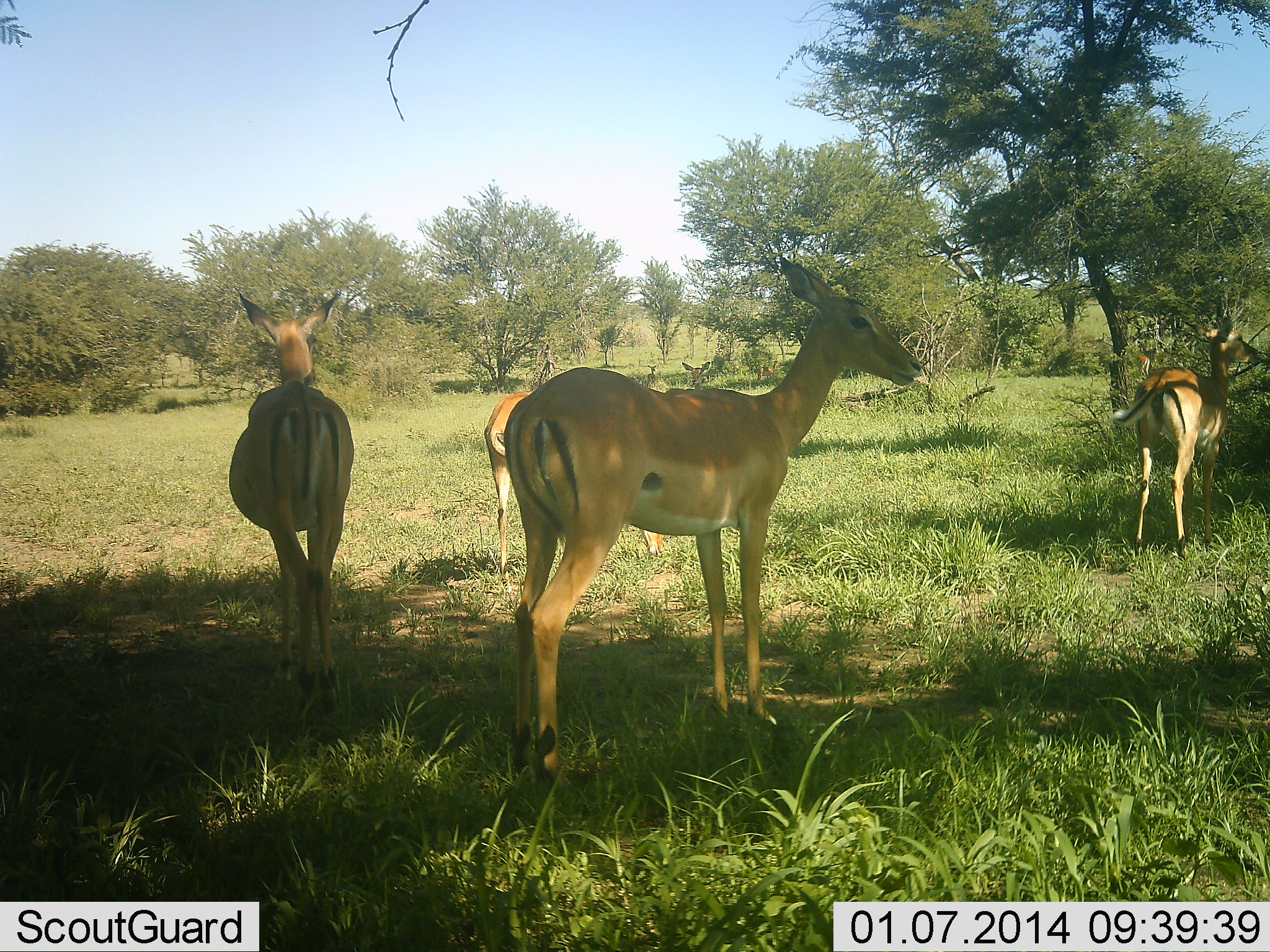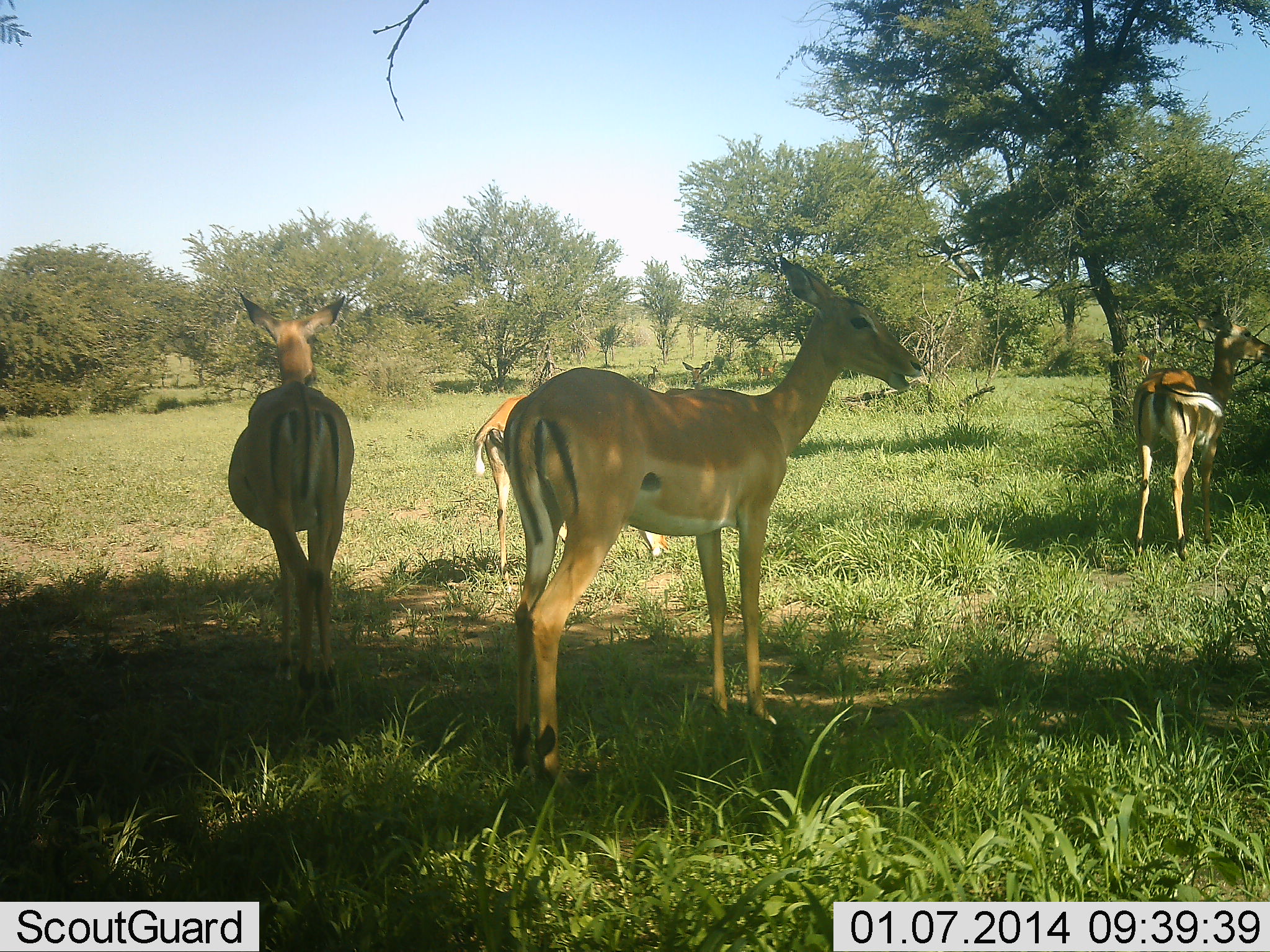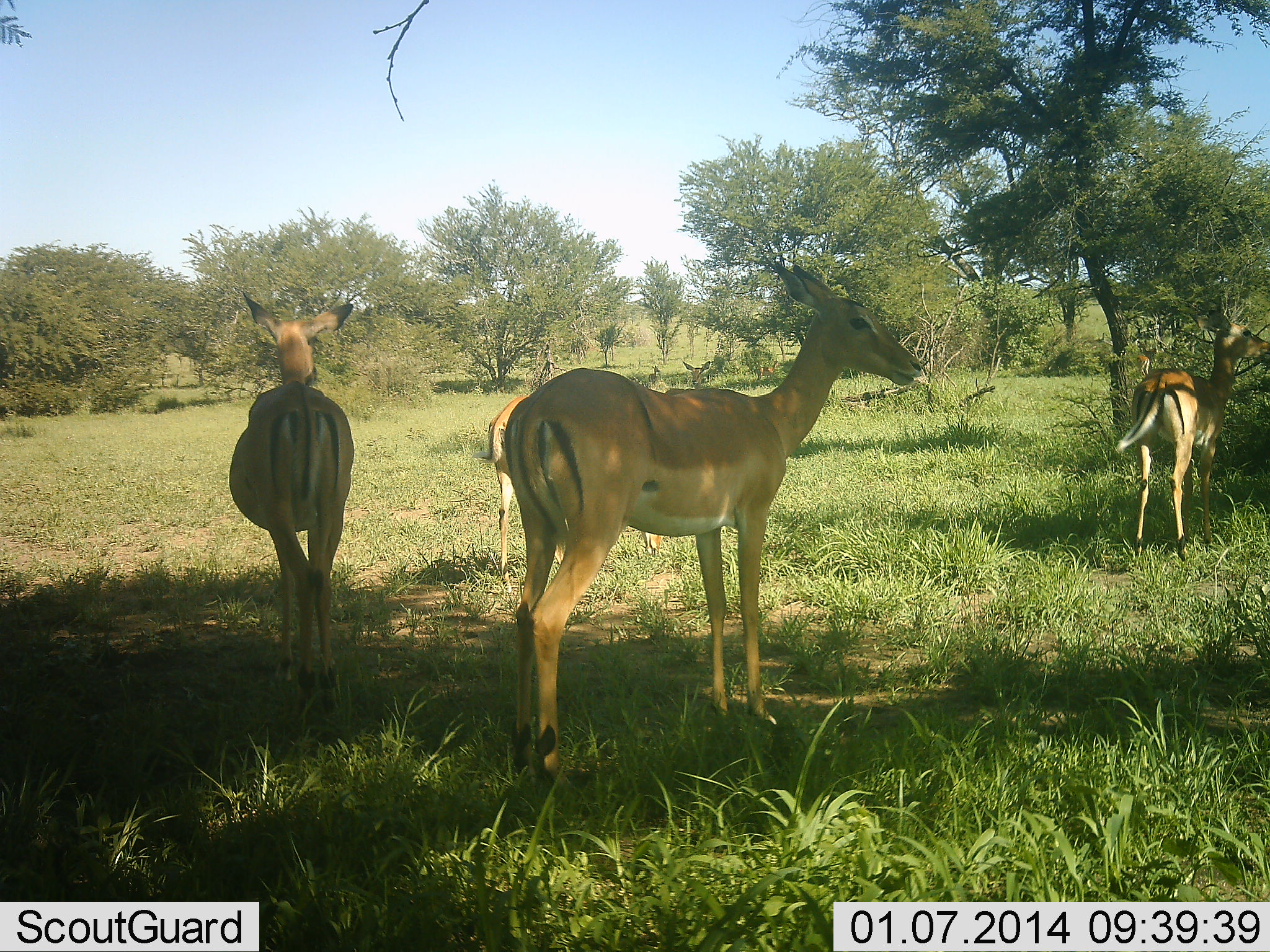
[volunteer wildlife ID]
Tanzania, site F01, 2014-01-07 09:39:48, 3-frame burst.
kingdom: Animalia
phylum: Chordata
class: Mammalia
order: Artiodactyla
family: Bovidae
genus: Aepyceros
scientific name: Aepyceros melampus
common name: impala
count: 5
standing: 90%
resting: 20%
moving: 0%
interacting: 0%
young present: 0%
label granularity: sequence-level